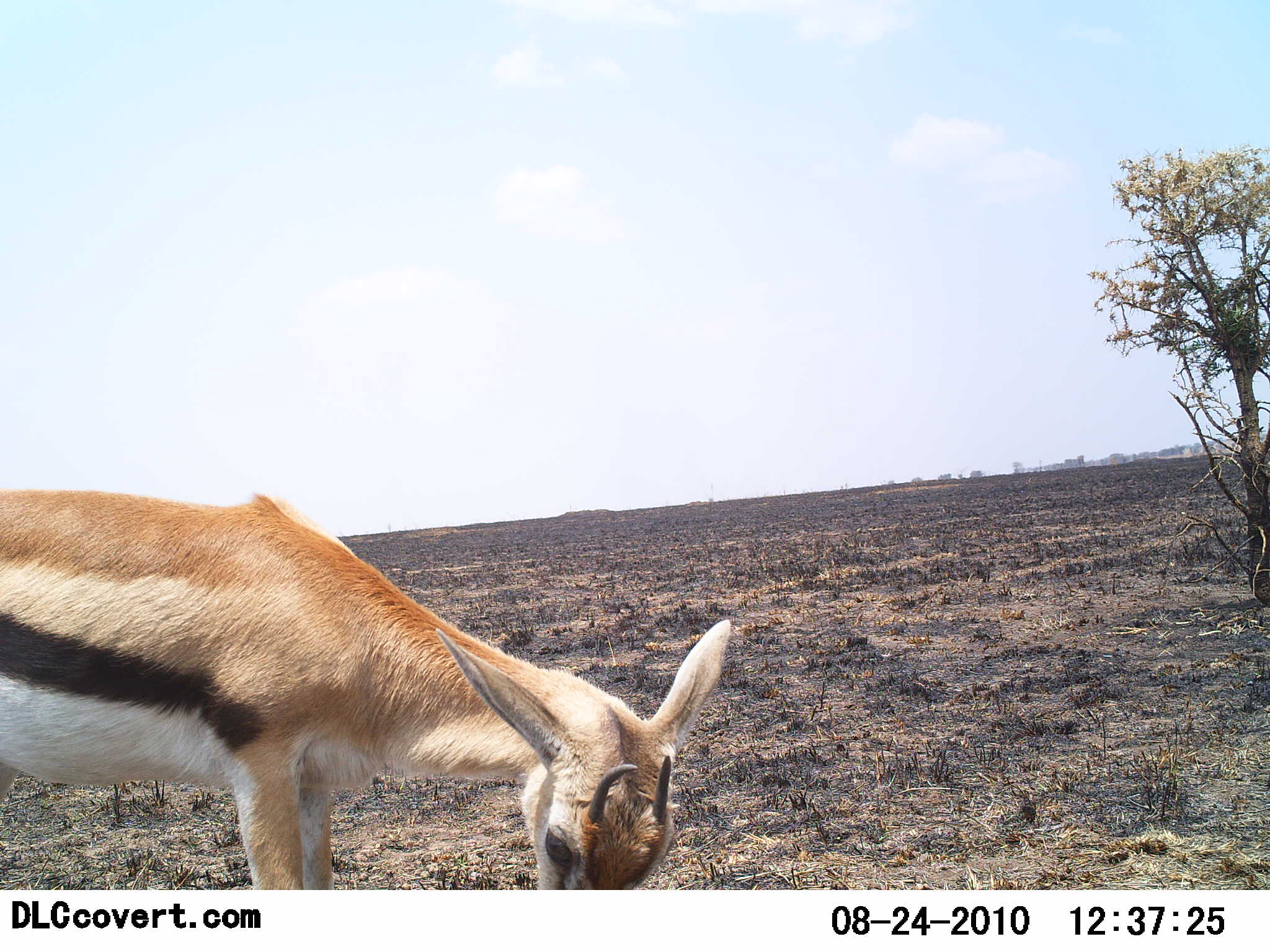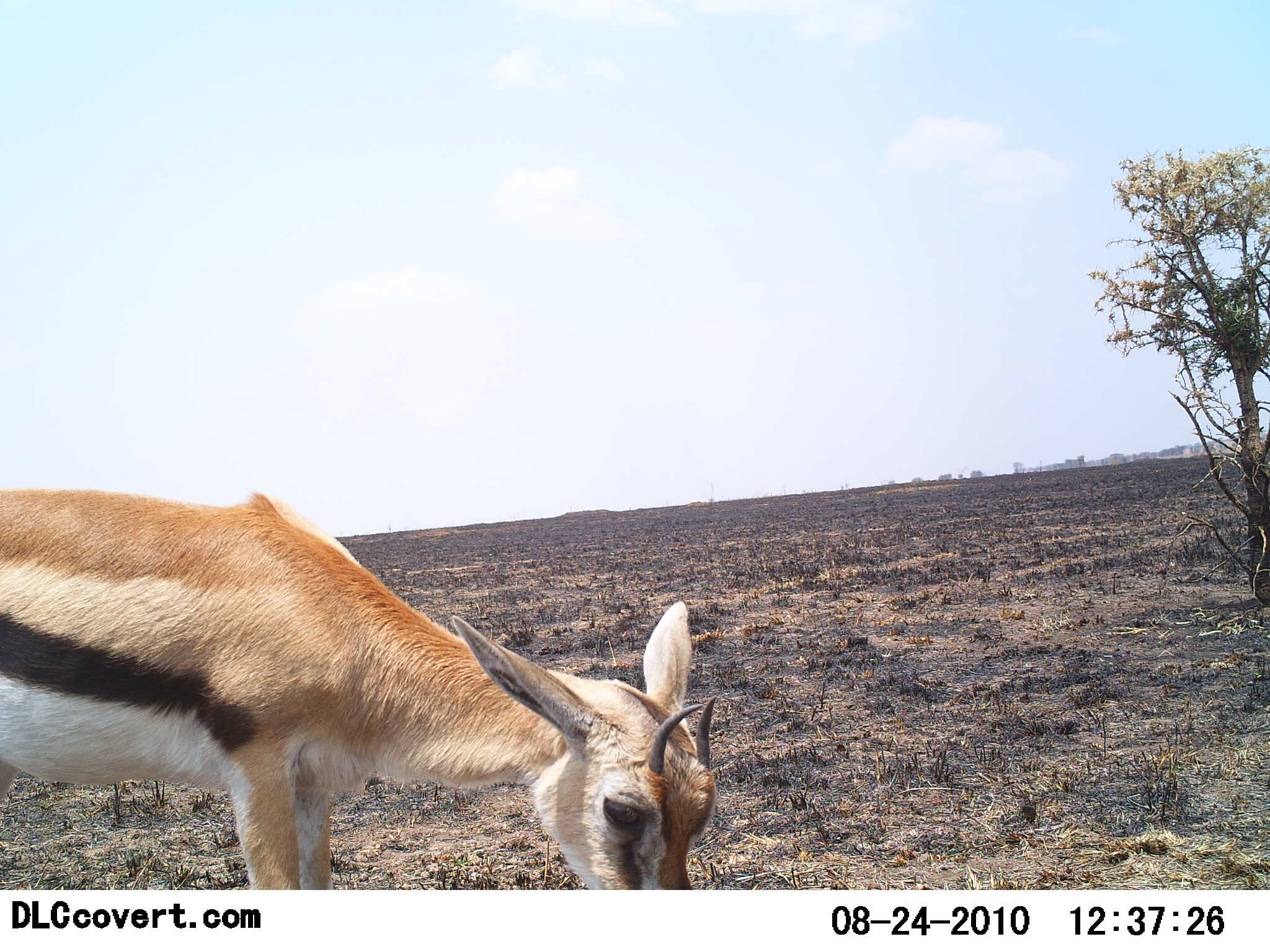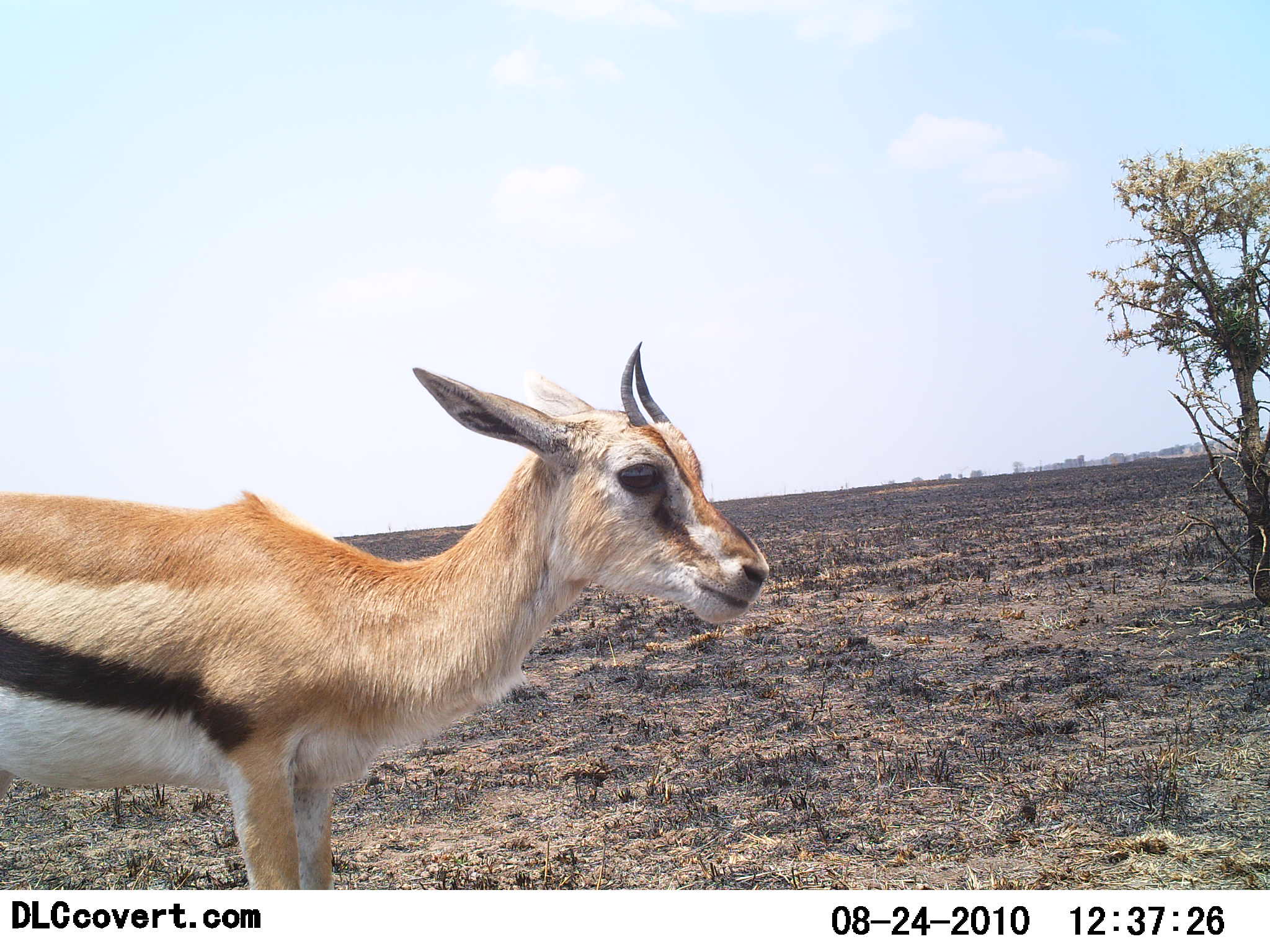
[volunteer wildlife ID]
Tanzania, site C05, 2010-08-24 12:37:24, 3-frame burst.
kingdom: Animalia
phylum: Chordata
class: Mammalia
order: Artiodactyla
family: Bovidae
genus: Eudorcas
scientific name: Eudorcas thomsonii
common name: thomson's gazelle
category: gazellethomsons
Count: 1.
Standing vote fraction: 42%.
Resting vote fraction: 0%.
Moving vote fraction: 0%.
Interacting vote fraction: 0%.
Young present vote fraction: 17%.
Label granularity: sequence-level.